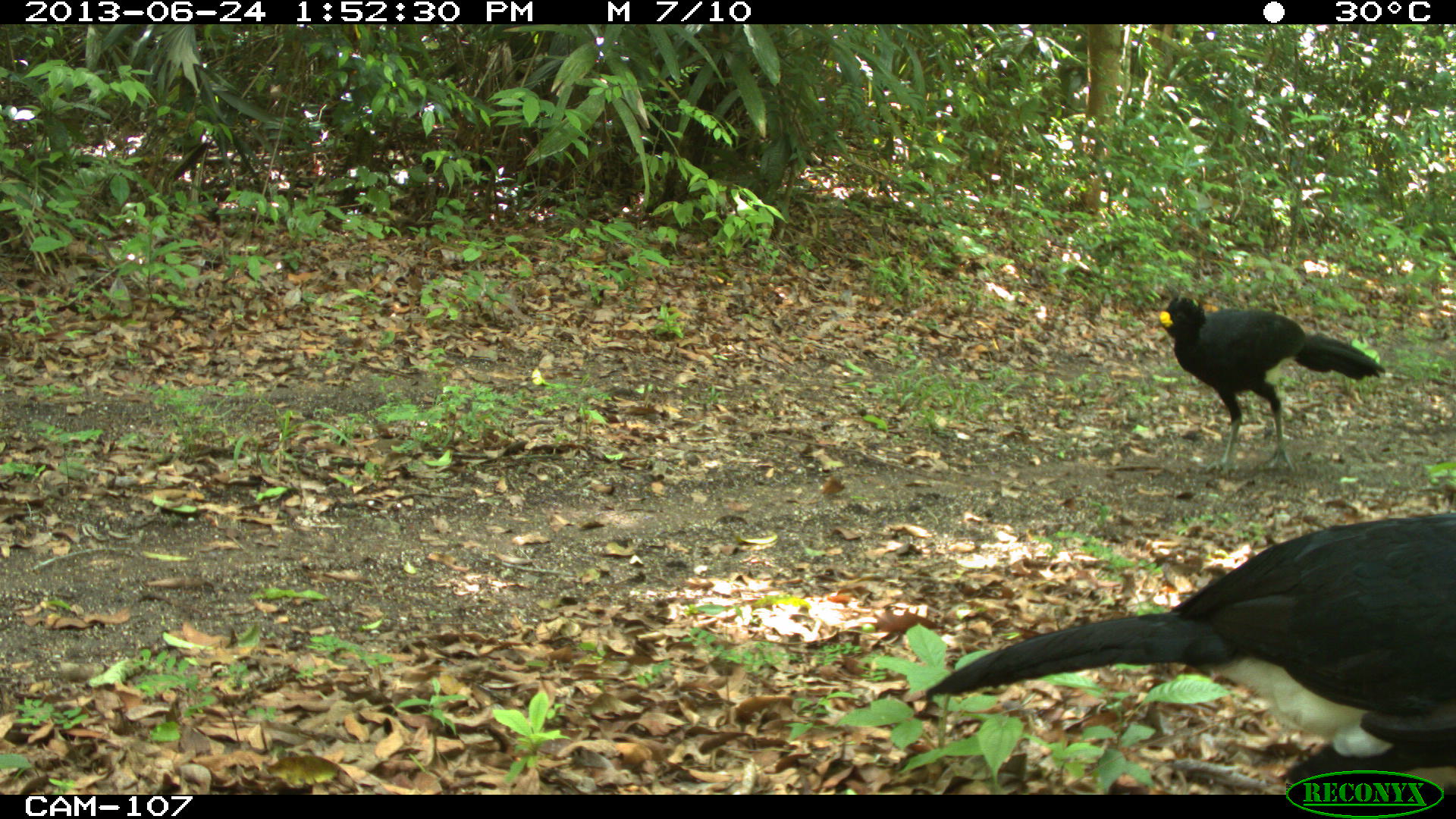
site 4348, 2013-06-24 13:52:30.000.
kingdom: Animalia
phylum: Chordata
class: Aves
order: Galliformes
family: Cracidae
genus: Crax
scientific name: Crax rubra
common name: great curassow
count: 2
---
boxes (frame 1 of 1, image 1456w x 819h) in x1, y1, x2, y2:
crax rubra: 924, 511, 1455, 793; 1152, 294, 1386, 476